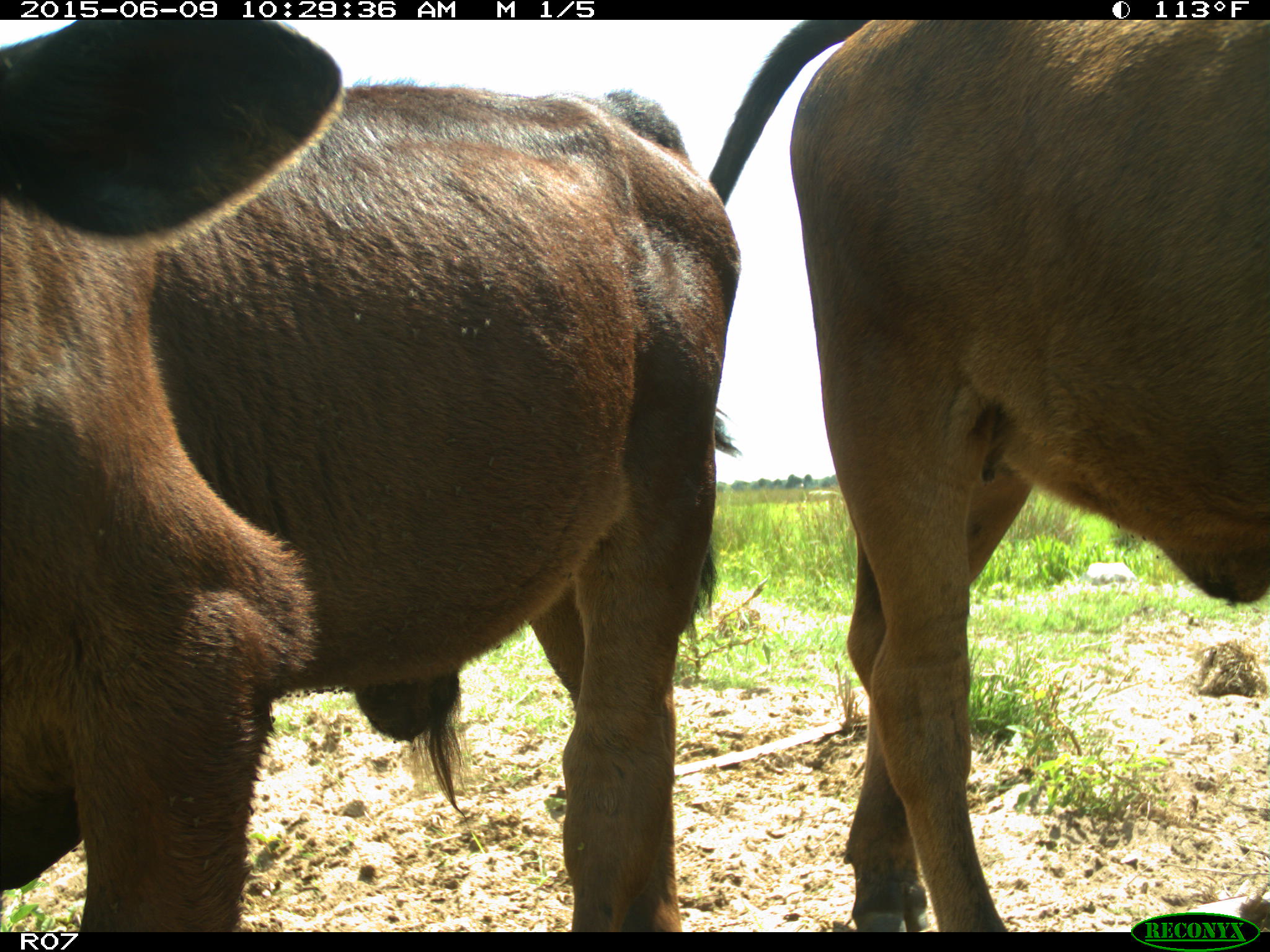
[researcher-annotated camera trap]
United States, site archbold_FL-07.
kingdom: Animalia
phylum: Chordata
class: Mammalia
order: Artiodactyla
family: Bovidae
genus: Bos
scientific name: Bos taurus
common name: domestic cow